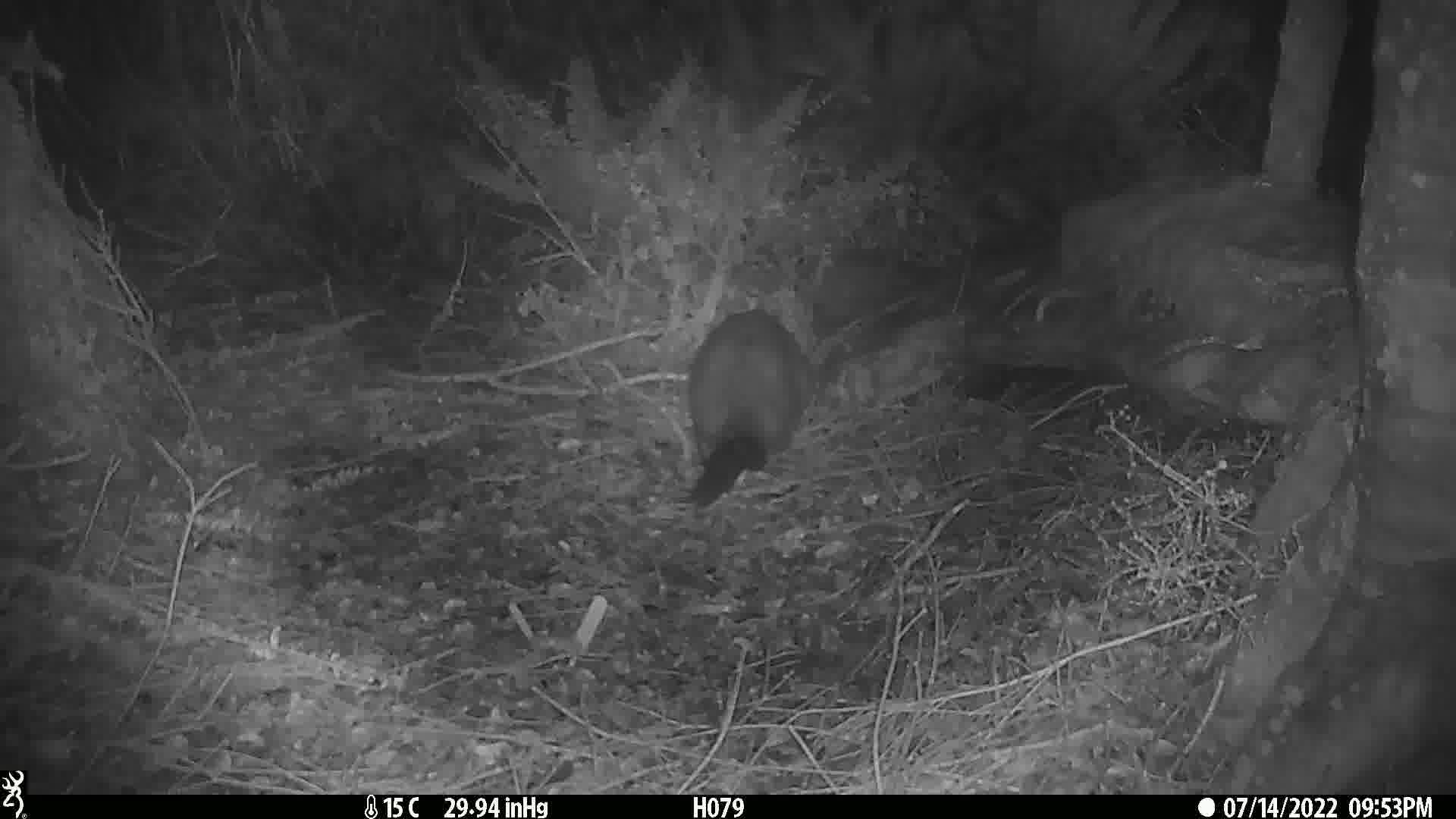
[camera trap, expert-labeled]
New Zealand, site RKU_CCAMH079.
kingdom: Animalia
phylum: Chordata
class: Mammalia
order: Diprotodontia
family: Phalangeridae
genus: Trichosurus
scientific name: Trichosurus vulpecula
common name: common brushtail possum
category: possum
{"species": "possum (common brushtail possum) (Trichosurus vulpecula)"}